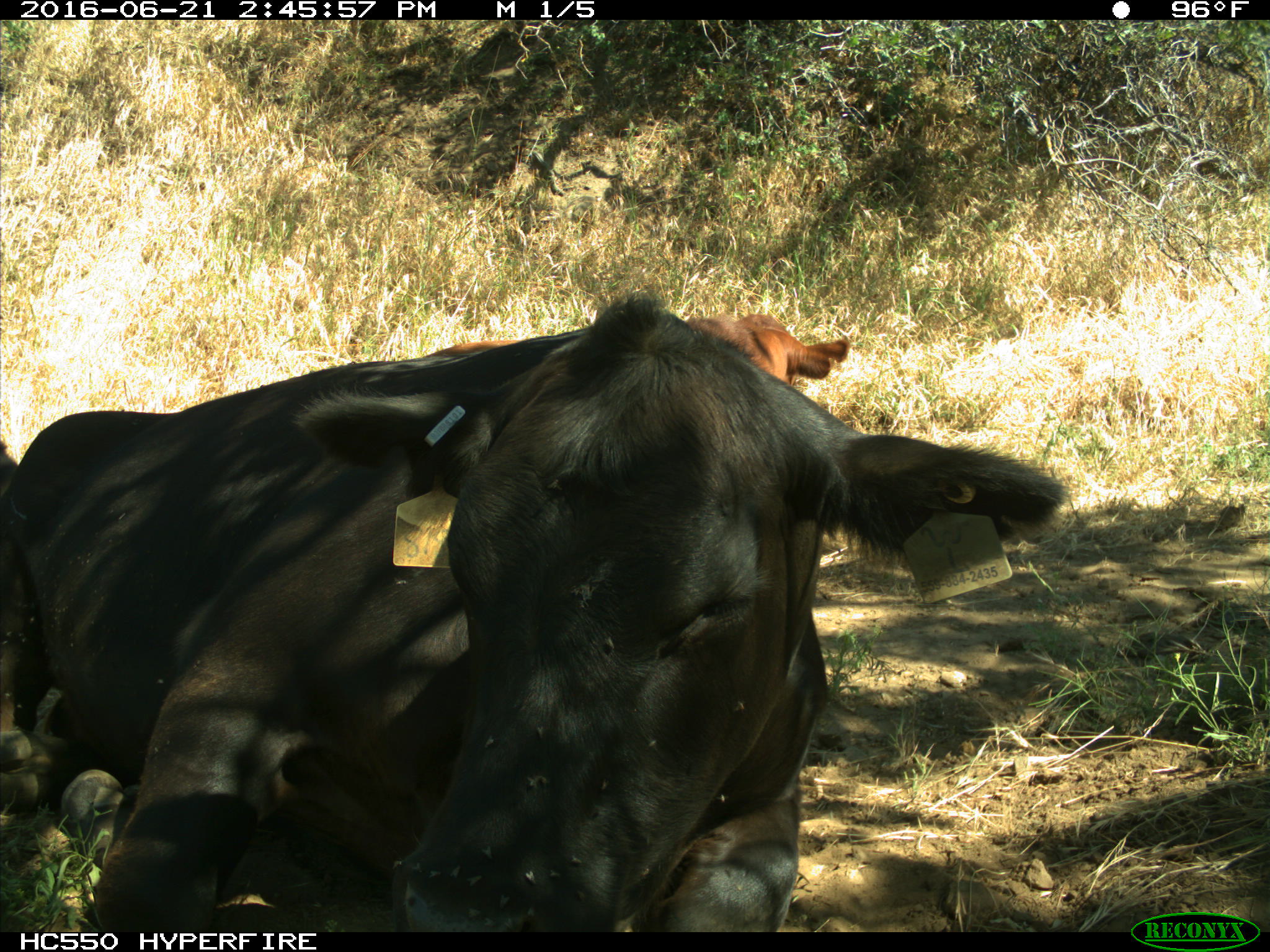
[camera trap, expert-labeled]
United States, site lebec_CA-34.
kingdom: Animalia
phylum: Chordata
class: Mammalia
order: Artiodactyla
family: Bovidae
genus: Bos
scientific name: Bos taurus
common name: domestic cow